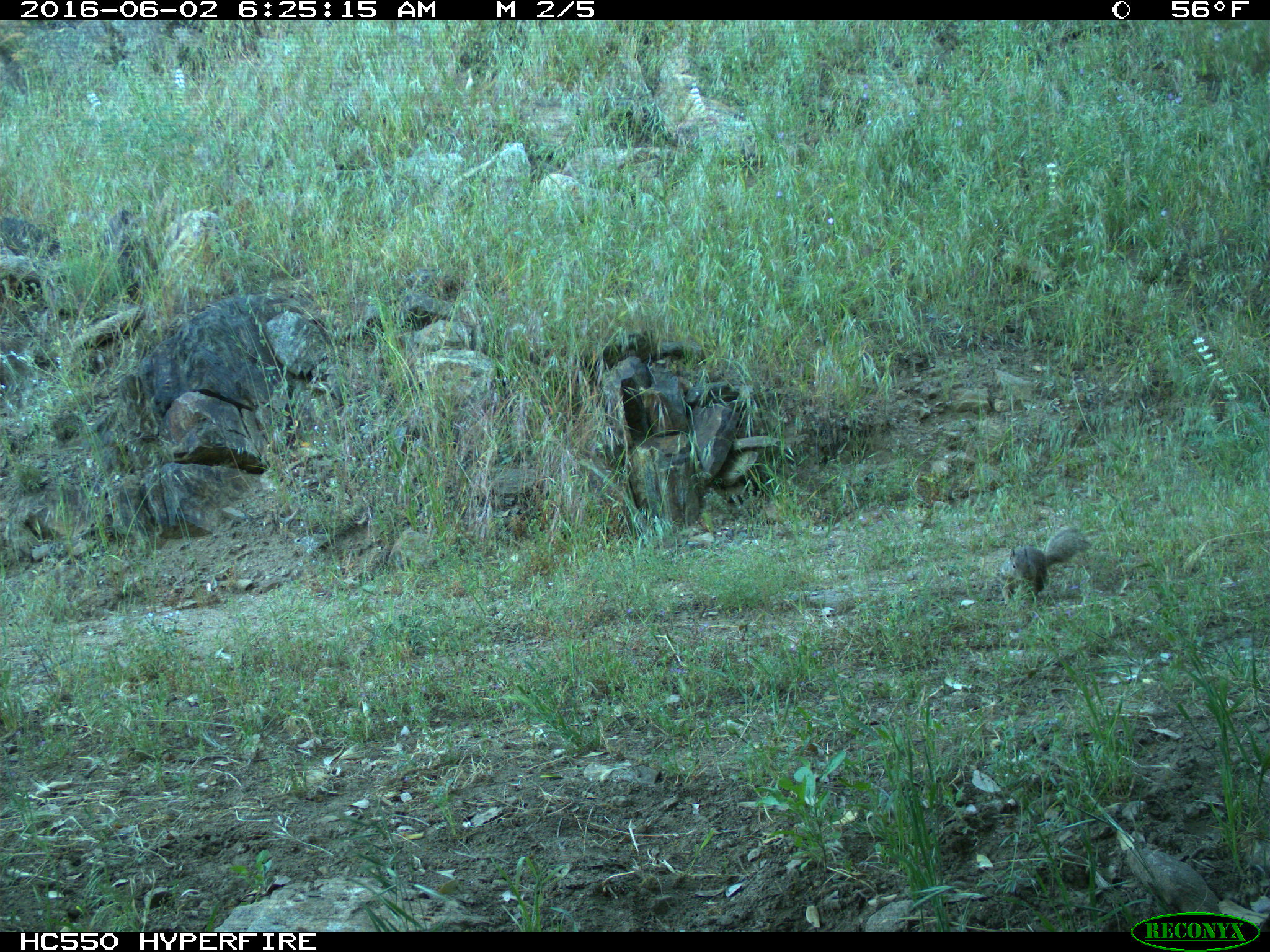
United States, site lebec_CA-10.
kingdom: Animalia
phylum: Chordata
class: Mammalia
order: Rodentia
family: Sciuridae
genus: Otospermophilus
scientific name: Otospermophilus beecheyi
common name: california ground squirrel